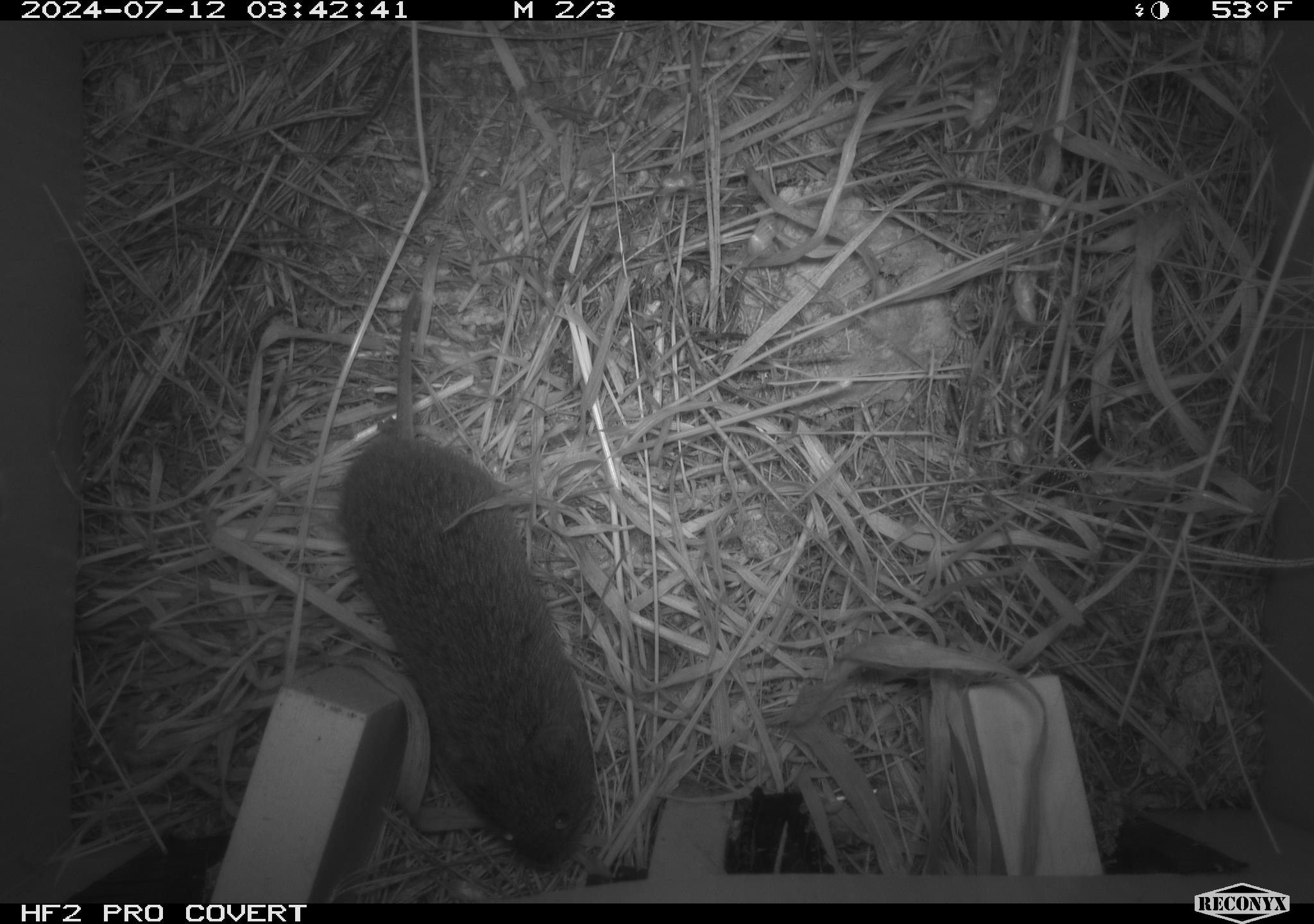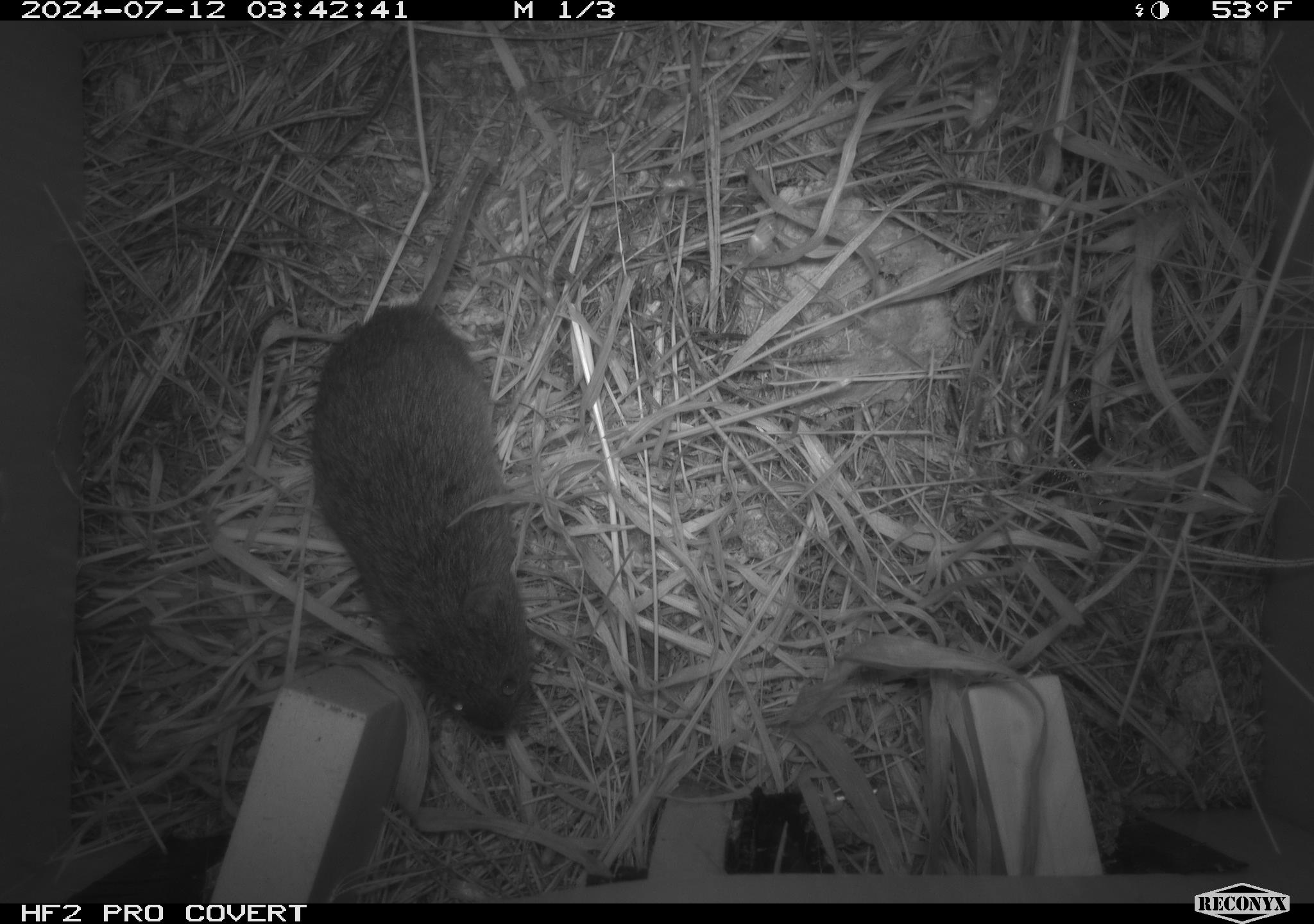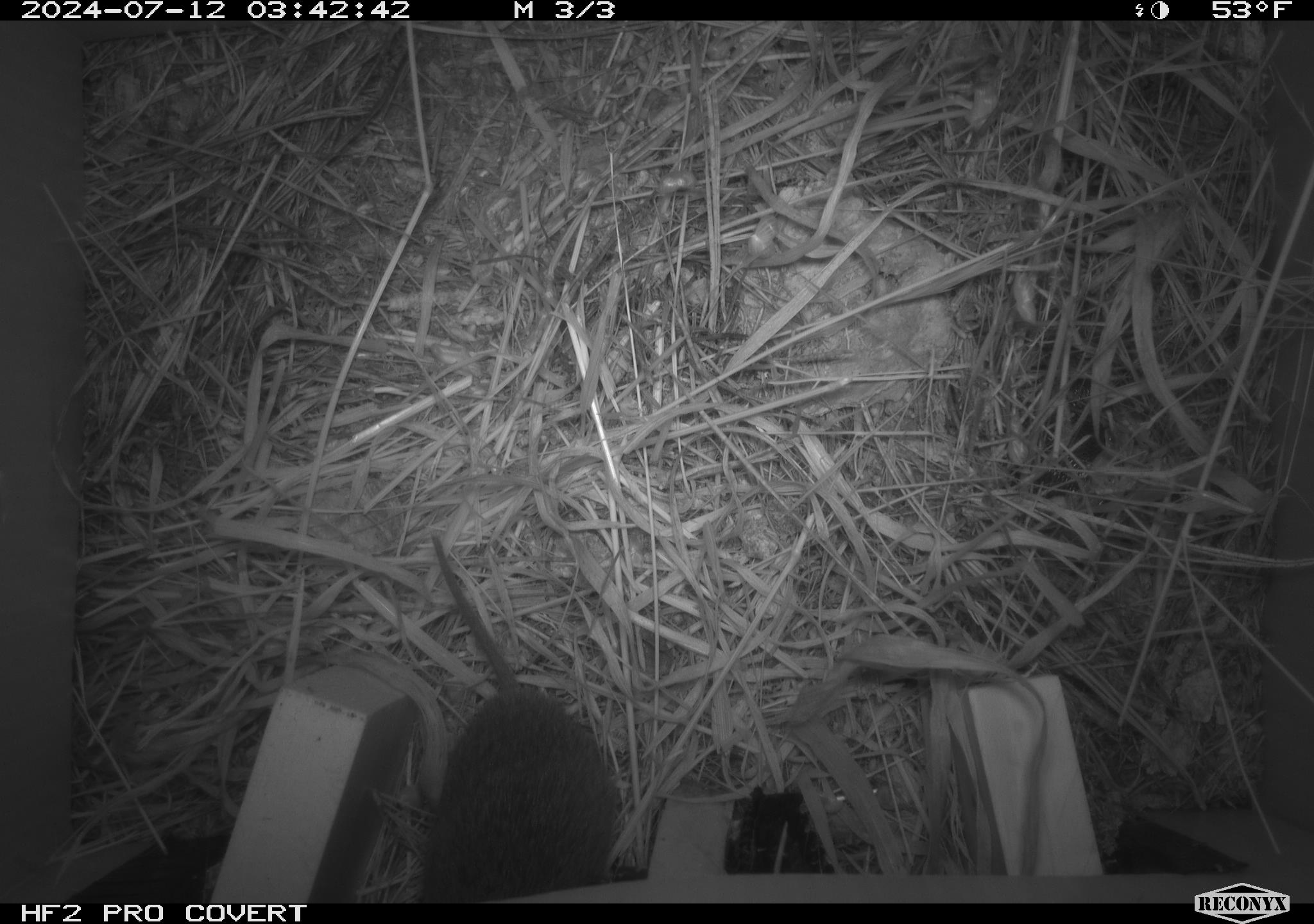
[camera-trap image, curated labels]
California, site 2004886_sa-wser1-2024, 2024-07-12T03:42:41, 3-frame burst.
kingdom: Animalia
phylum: Chordata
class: Mammalia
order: Rodentia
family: Cricetidae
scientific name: Arvicolinae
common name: voles, lemmings, and muskrats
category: arvicolinae subfamily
Arvicolinae subfamily (voles, lemmings, and muskrats) (Arvicolinae).